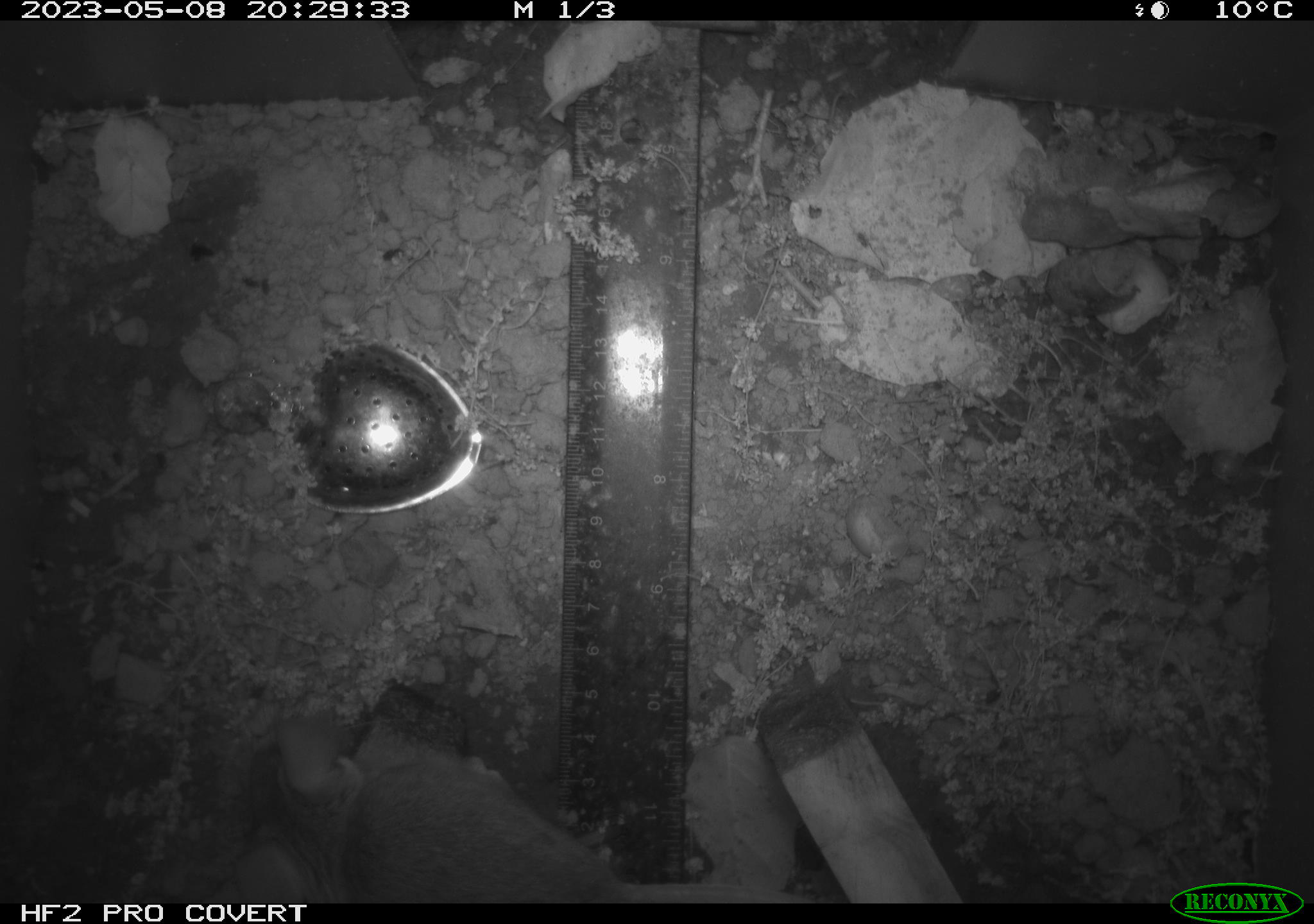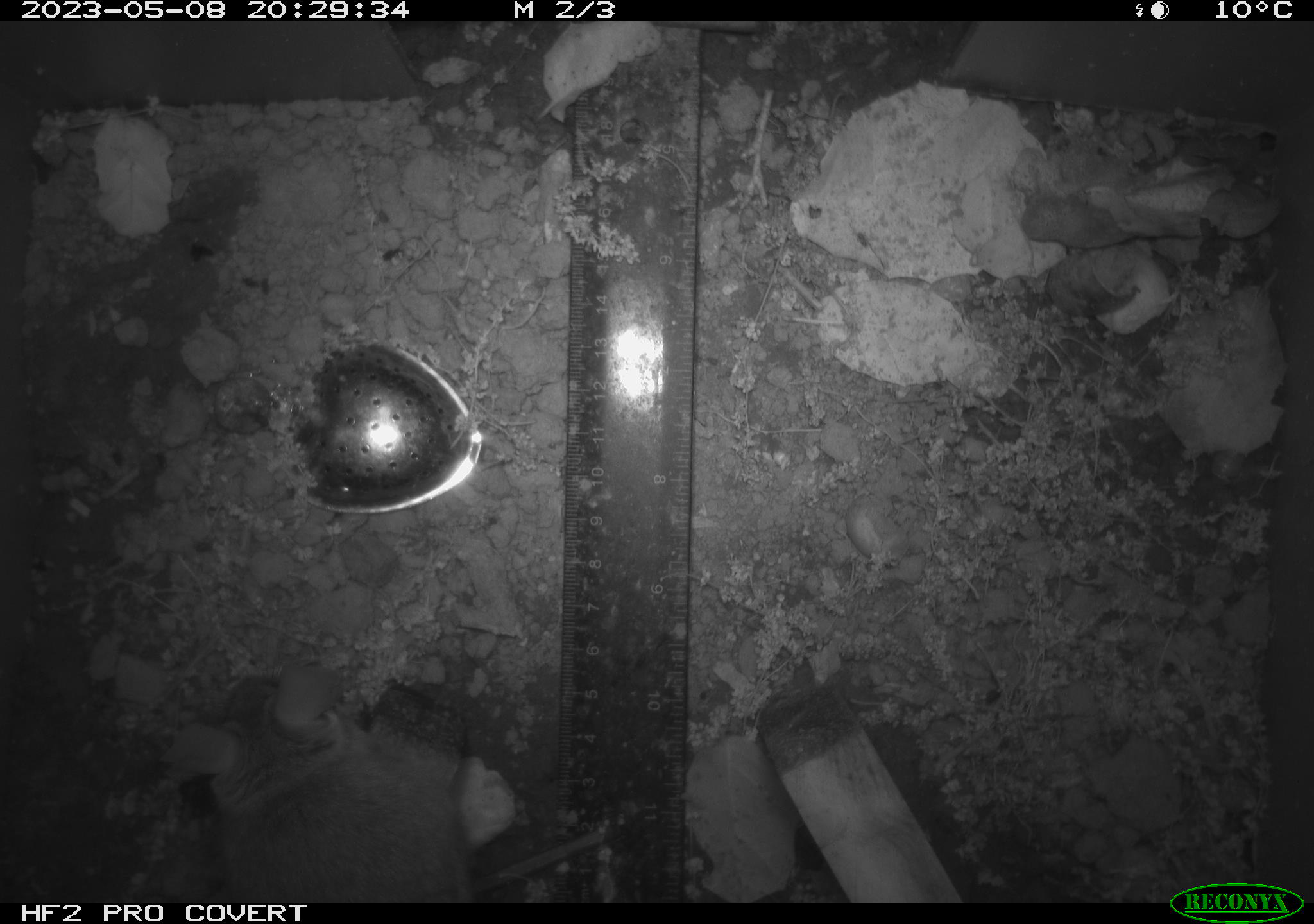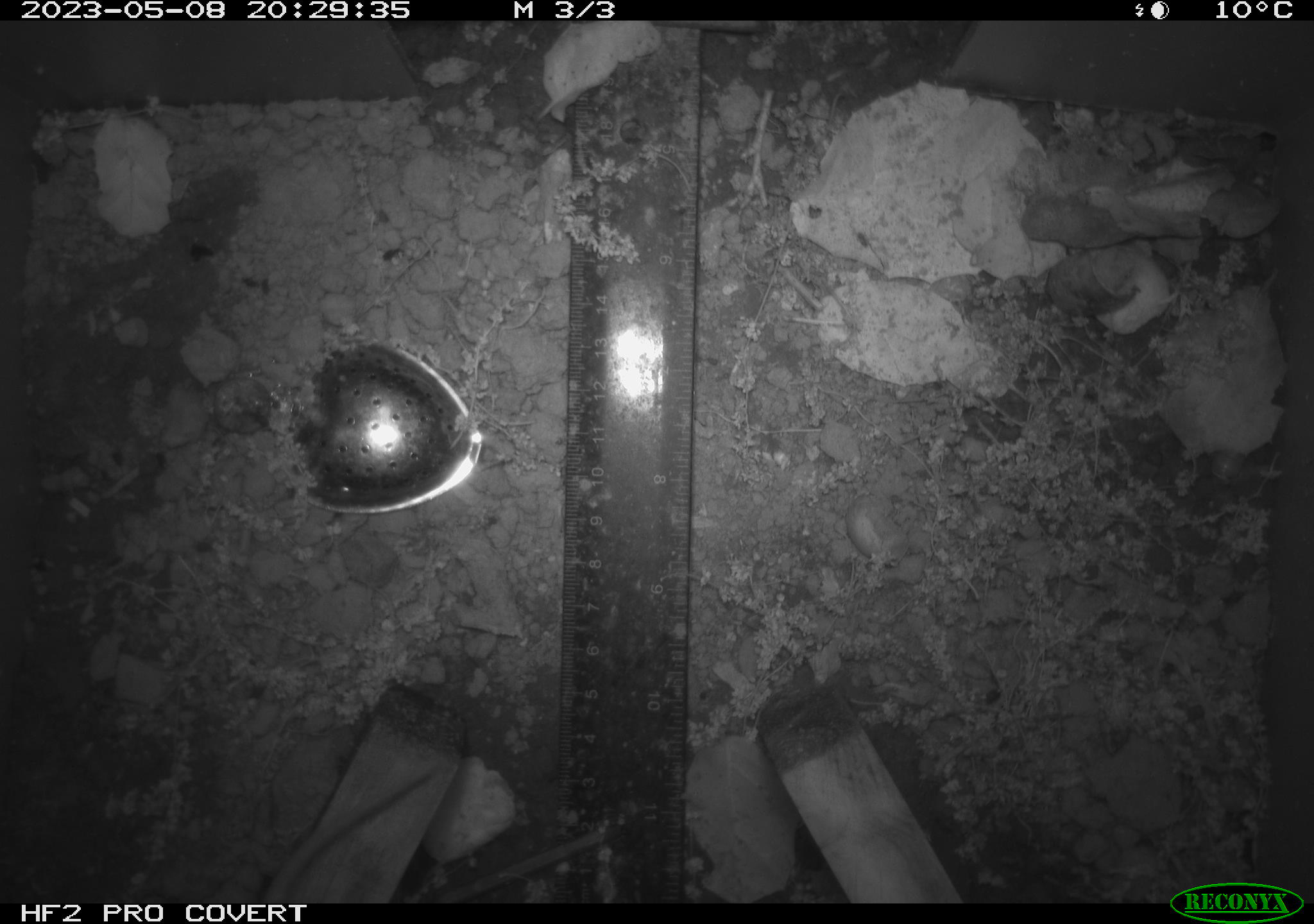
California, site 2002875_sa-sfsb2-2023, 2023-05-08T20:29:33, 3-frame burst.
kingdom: Animalia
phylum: Chordata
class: Mammalia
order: Rodentia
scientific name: Rodentia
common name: mouse species